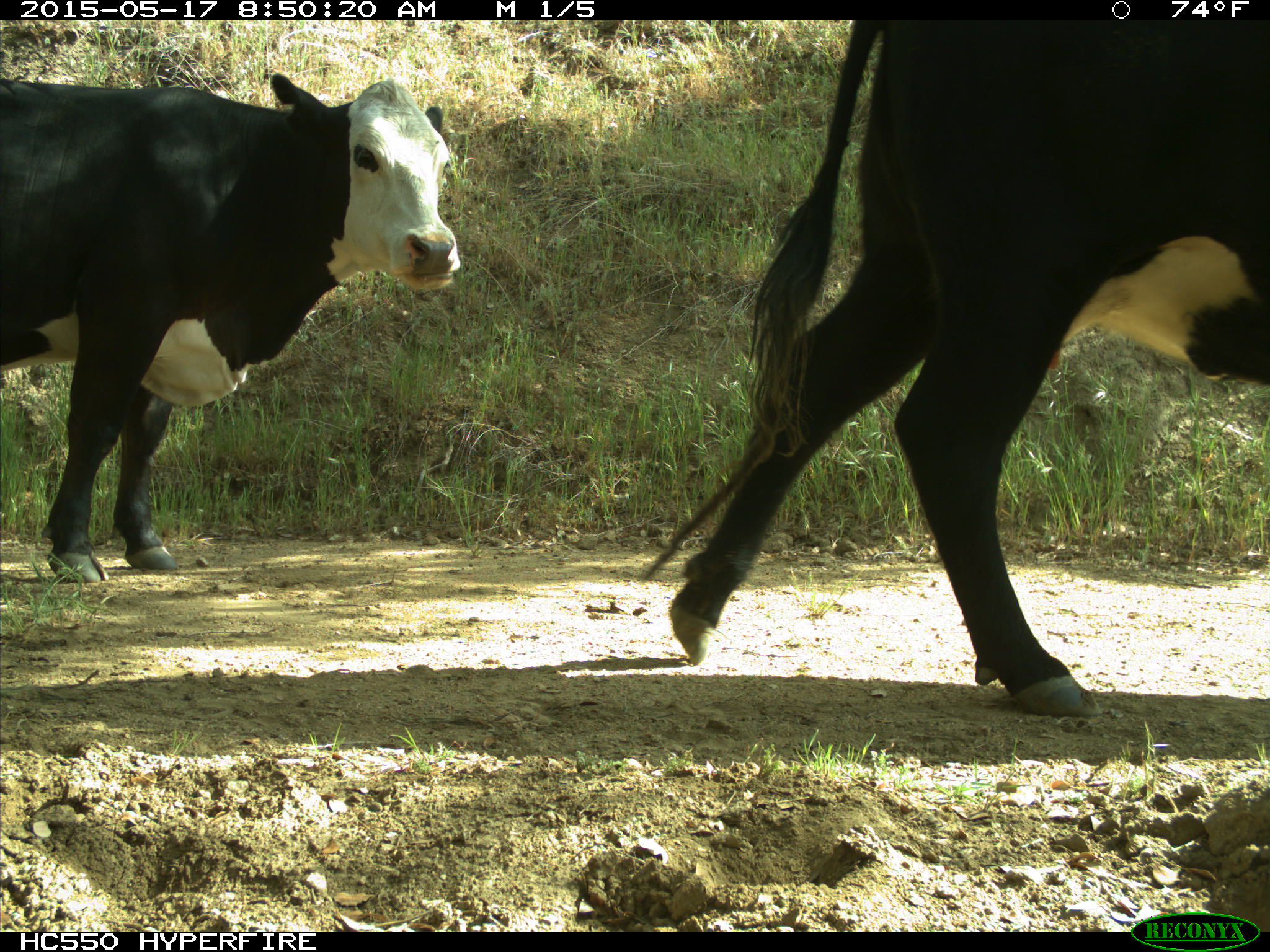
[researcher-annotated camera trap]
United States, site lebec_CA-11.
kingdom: Animalia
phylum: Chordata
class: Mammalia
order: Artiodactyla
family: Bovidae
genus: Bos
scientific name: Bos taurus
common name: domestic cow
Bos taurus (domestic cow).